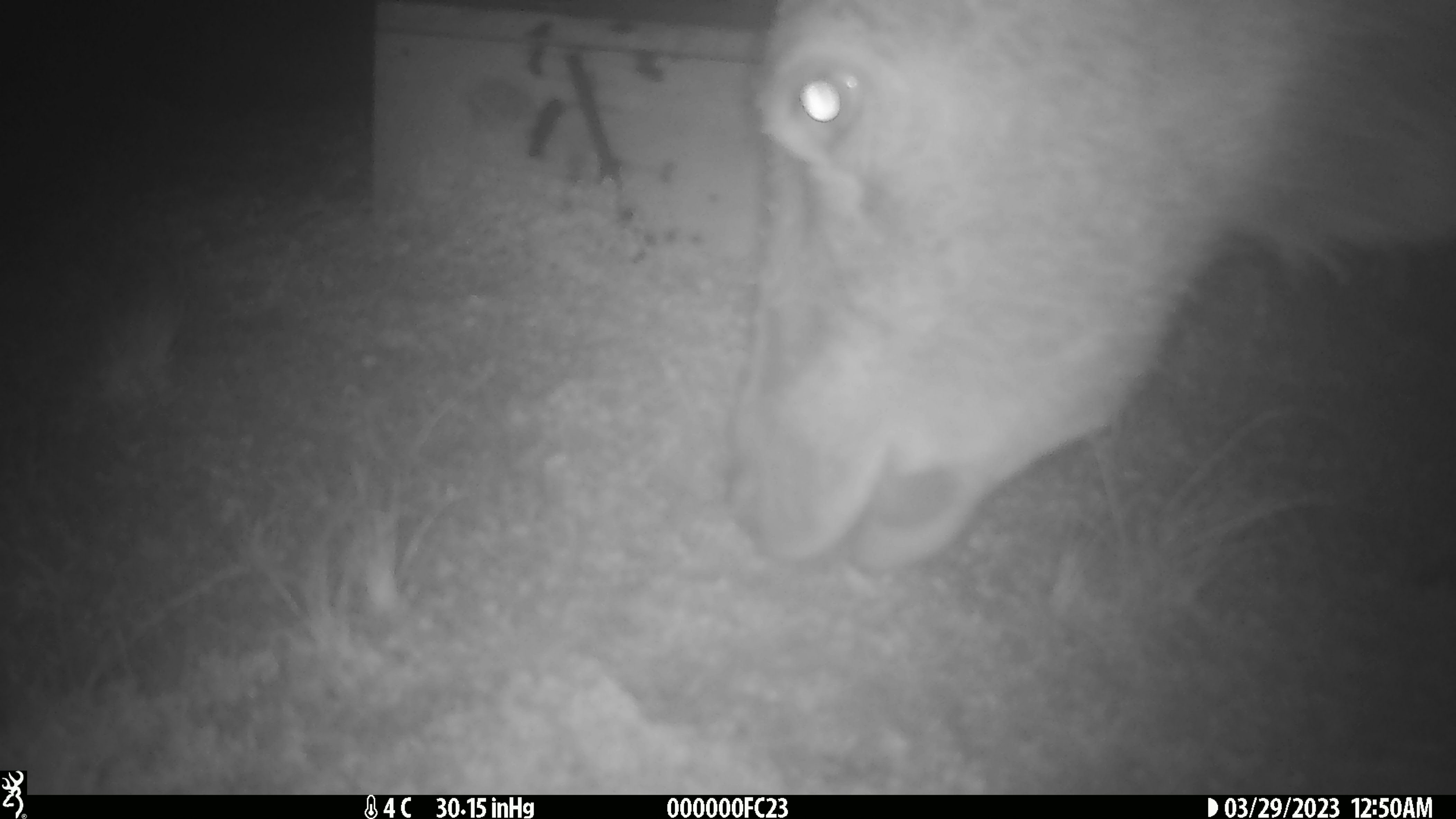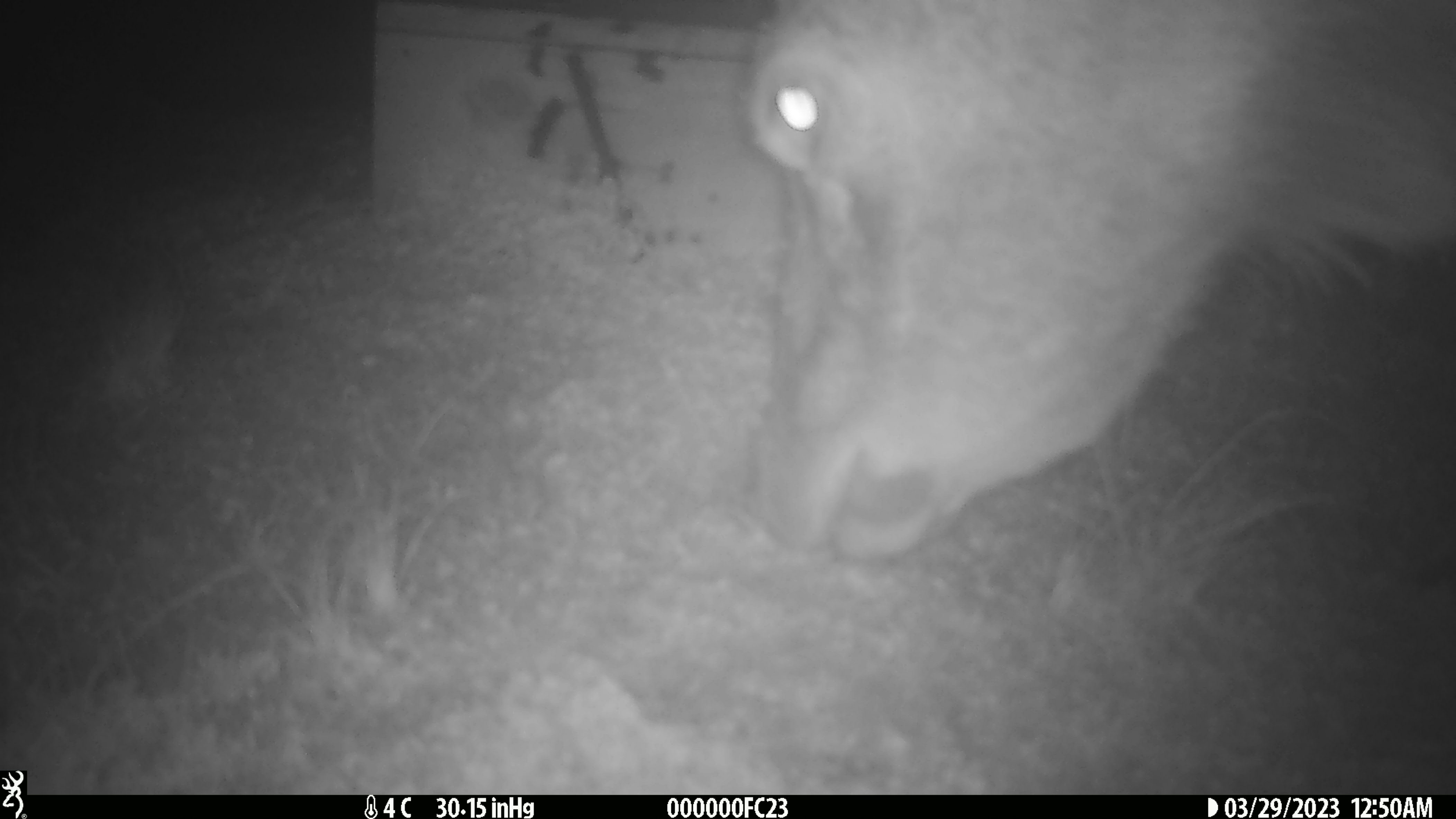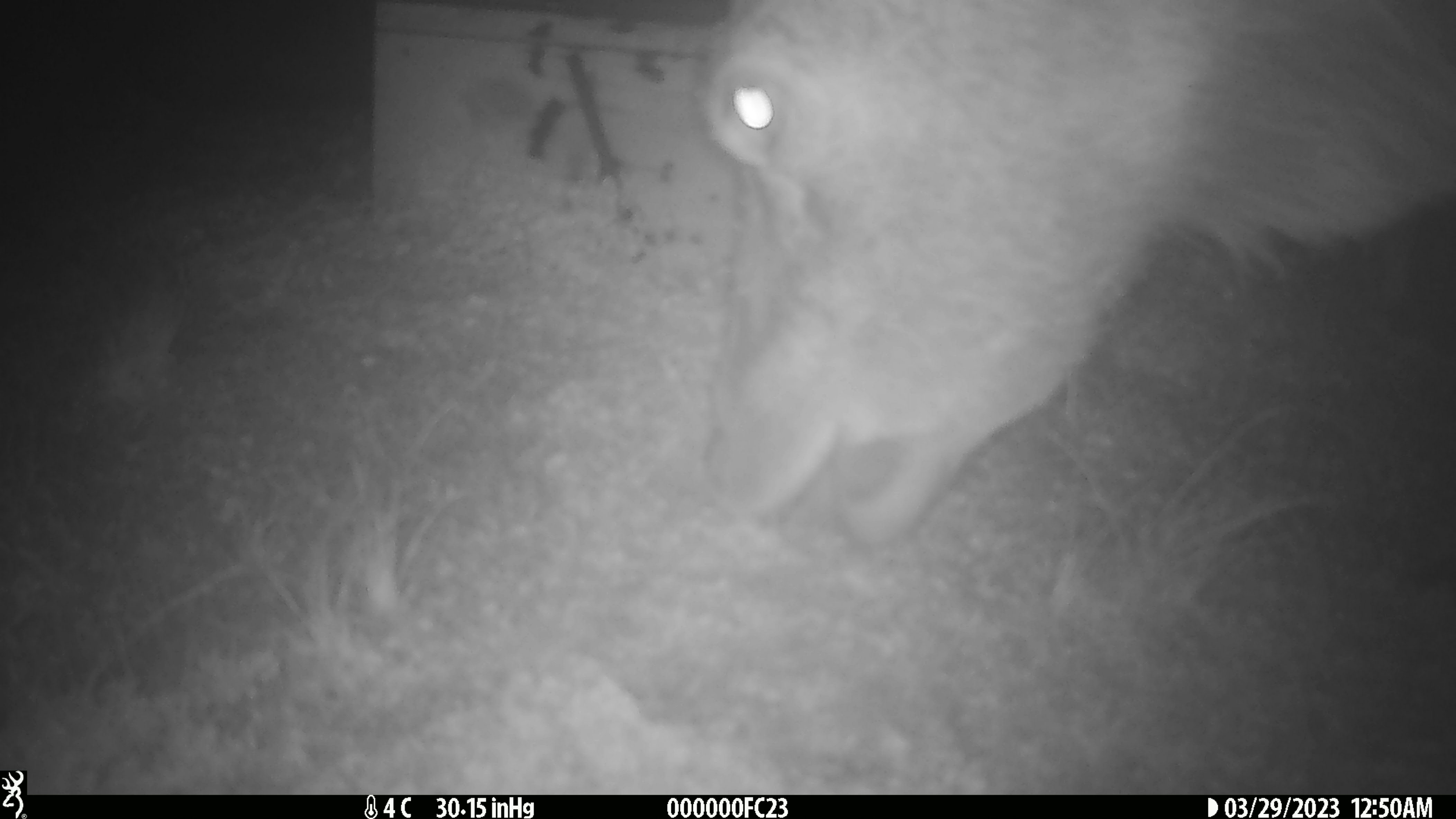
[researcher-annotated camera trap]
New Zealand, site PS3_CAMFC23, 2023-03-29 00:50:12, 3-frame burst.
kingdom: Animalia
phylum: Chordata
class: Mammalia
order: Artiodactyla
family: Cervidae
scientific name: Cervidae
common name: deer